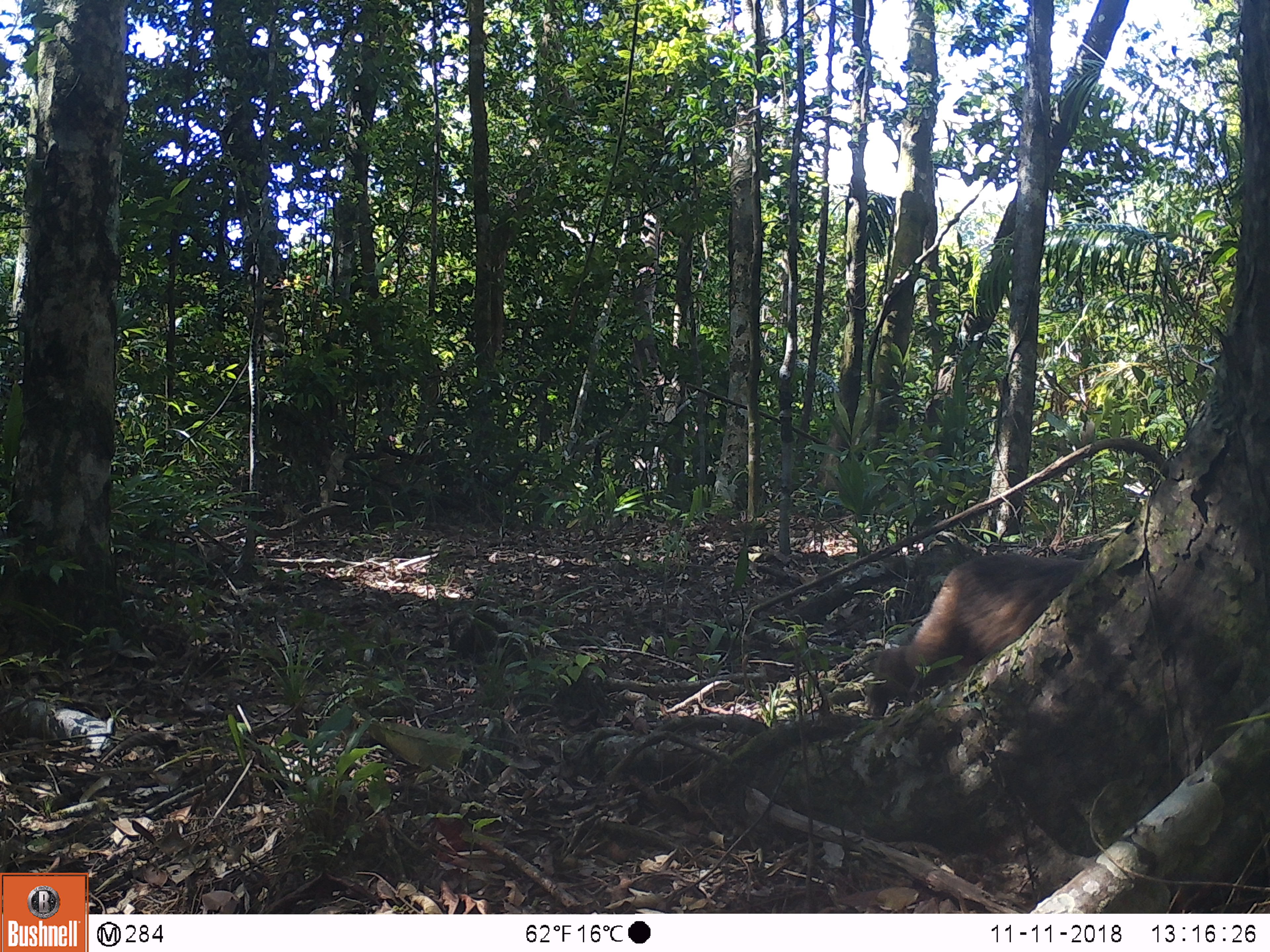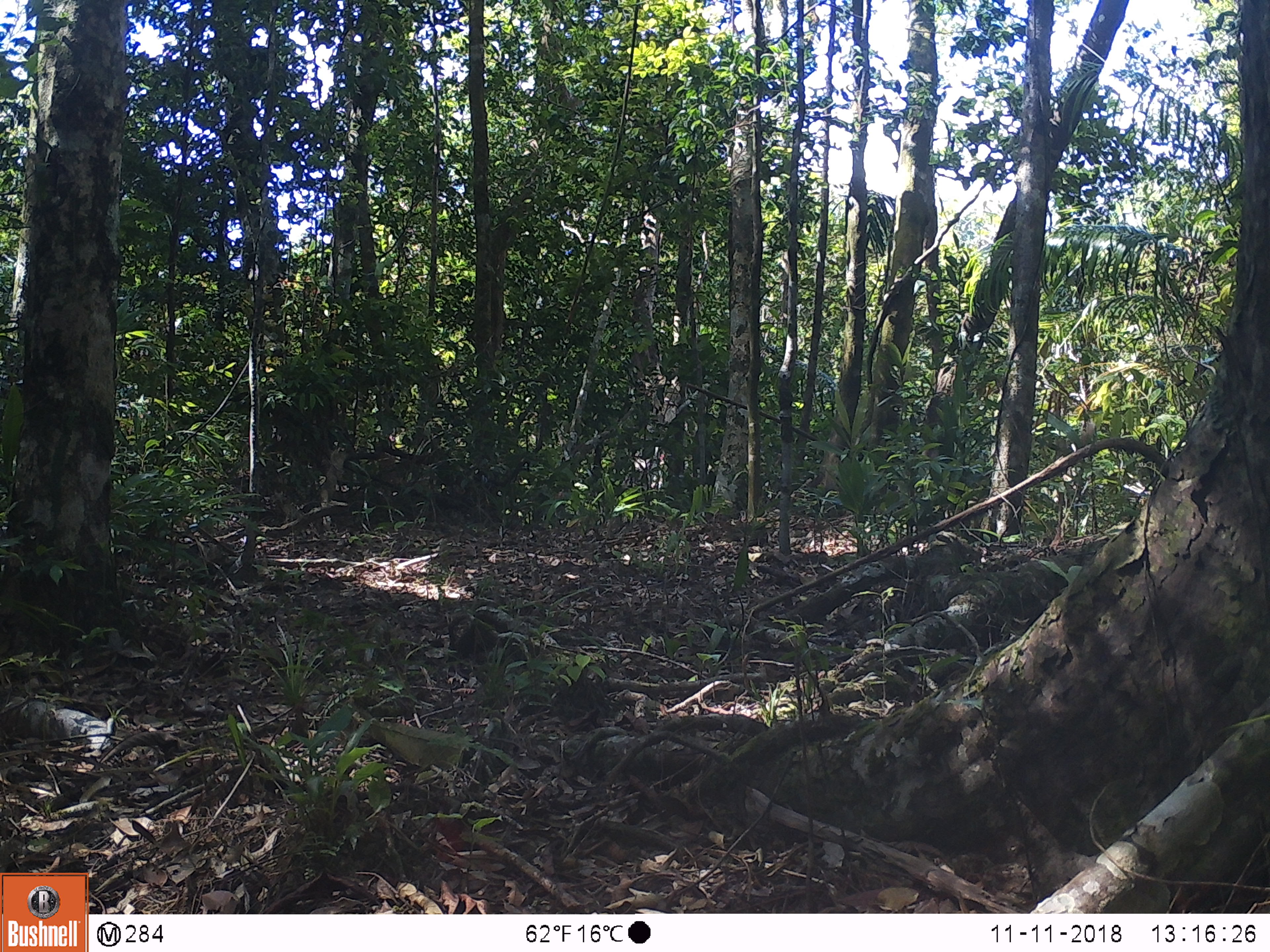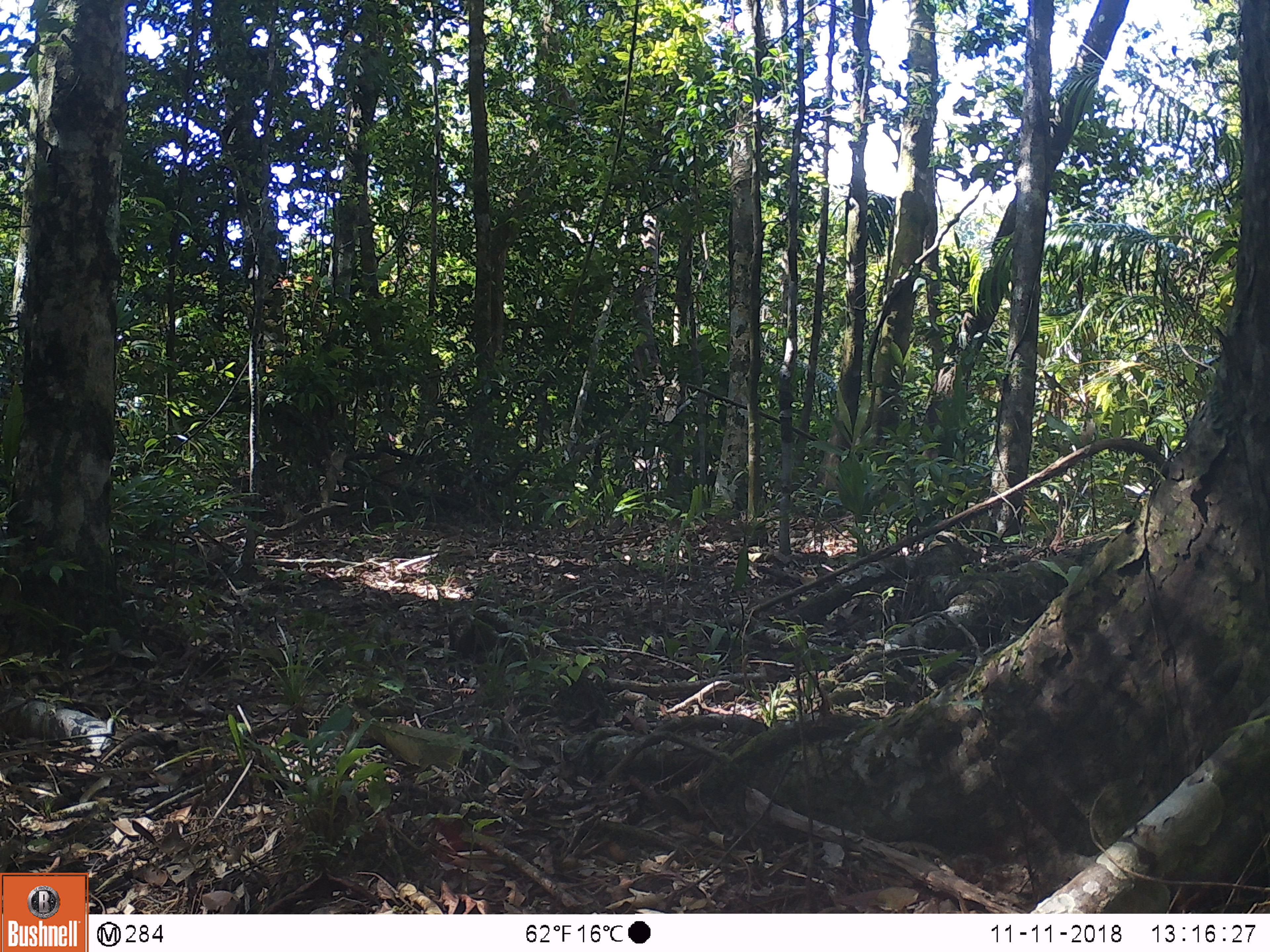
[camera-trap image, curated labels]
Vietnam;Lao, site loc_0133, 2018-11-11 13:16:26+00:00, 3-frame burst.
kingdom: Animalia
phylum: Chordata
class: Mammalia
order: Primates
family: Cercopithecidae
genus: Macaca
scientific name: Macaca arctoides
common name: stump-tailed macaque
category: stump tailed macaque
Stump tailed macaque (stump-tailed macaque) (Macaca arctoides). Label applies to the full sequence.